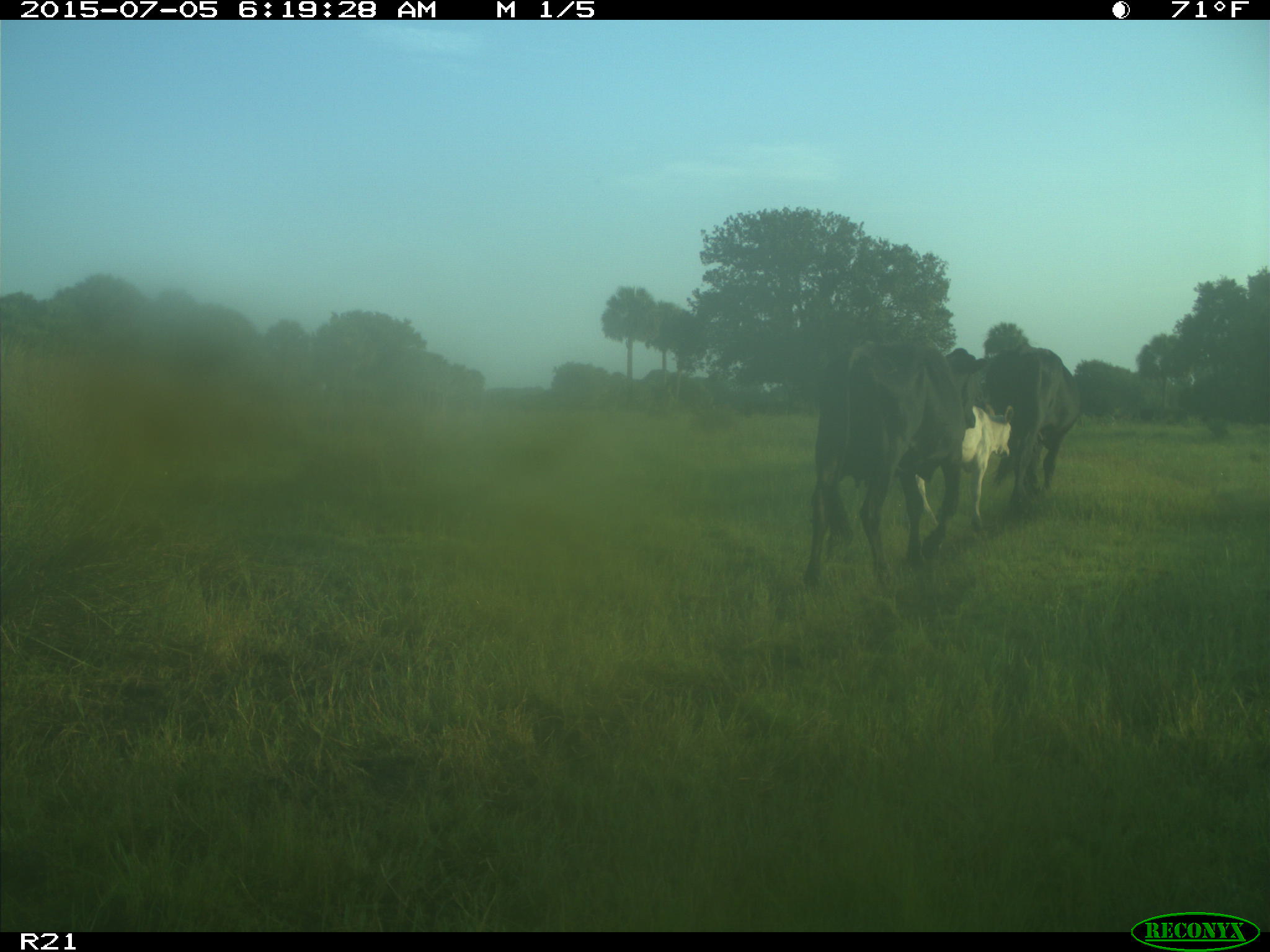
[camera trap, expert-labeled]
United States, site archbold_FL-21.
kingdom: Animalia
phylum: Chordata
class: Mammalia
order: Artiodactyla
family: Bovidae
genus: Bos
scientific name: Bos taurus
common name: domestic cow